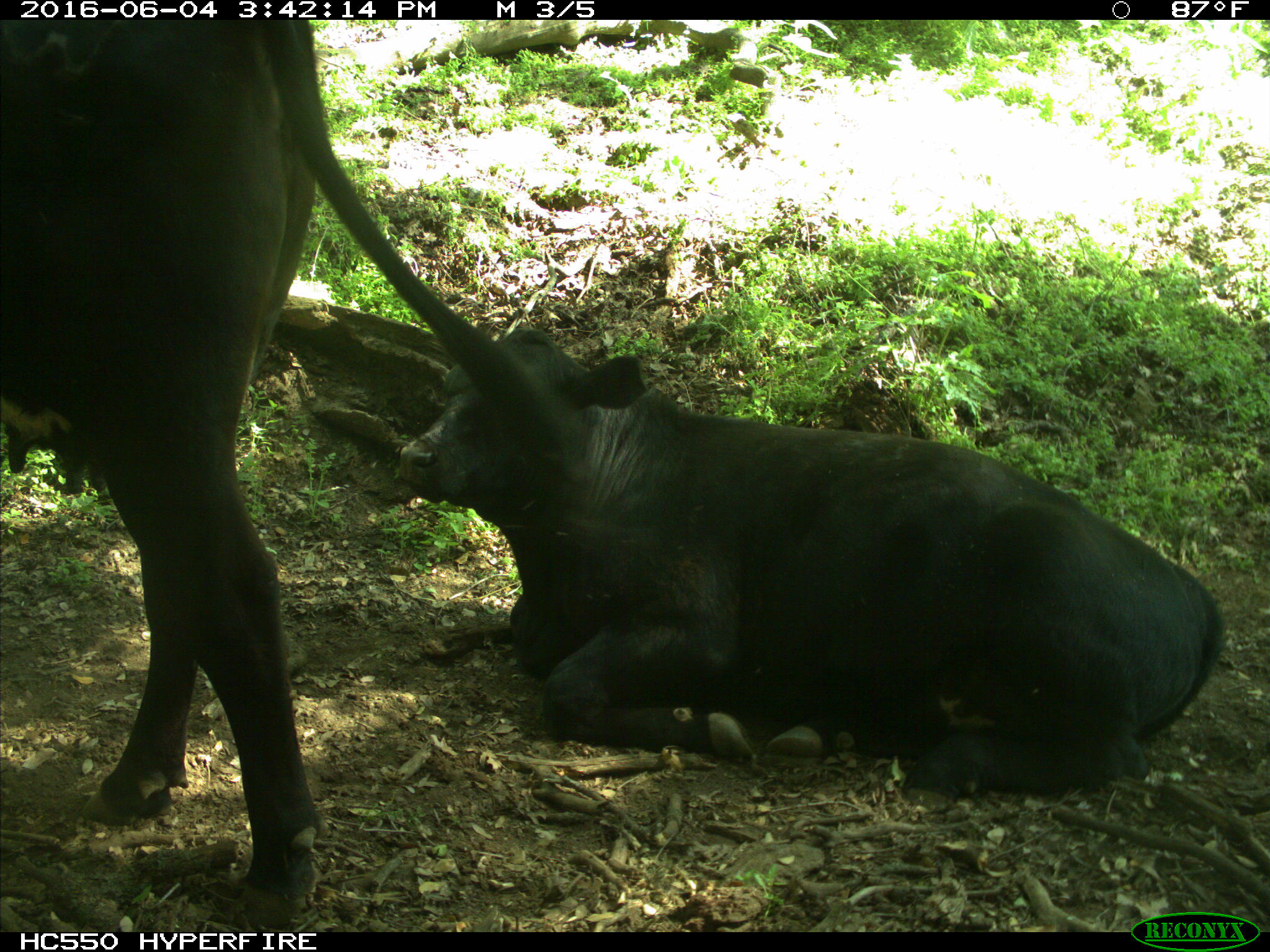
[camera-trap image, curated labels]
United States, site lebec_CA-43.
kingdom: Animalia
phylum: Chordata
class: Mammalia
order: Artiodactyla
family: Bovidae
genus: Bos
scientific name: Bos taurus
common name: domestic cow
Bos taurus (domestic cow).